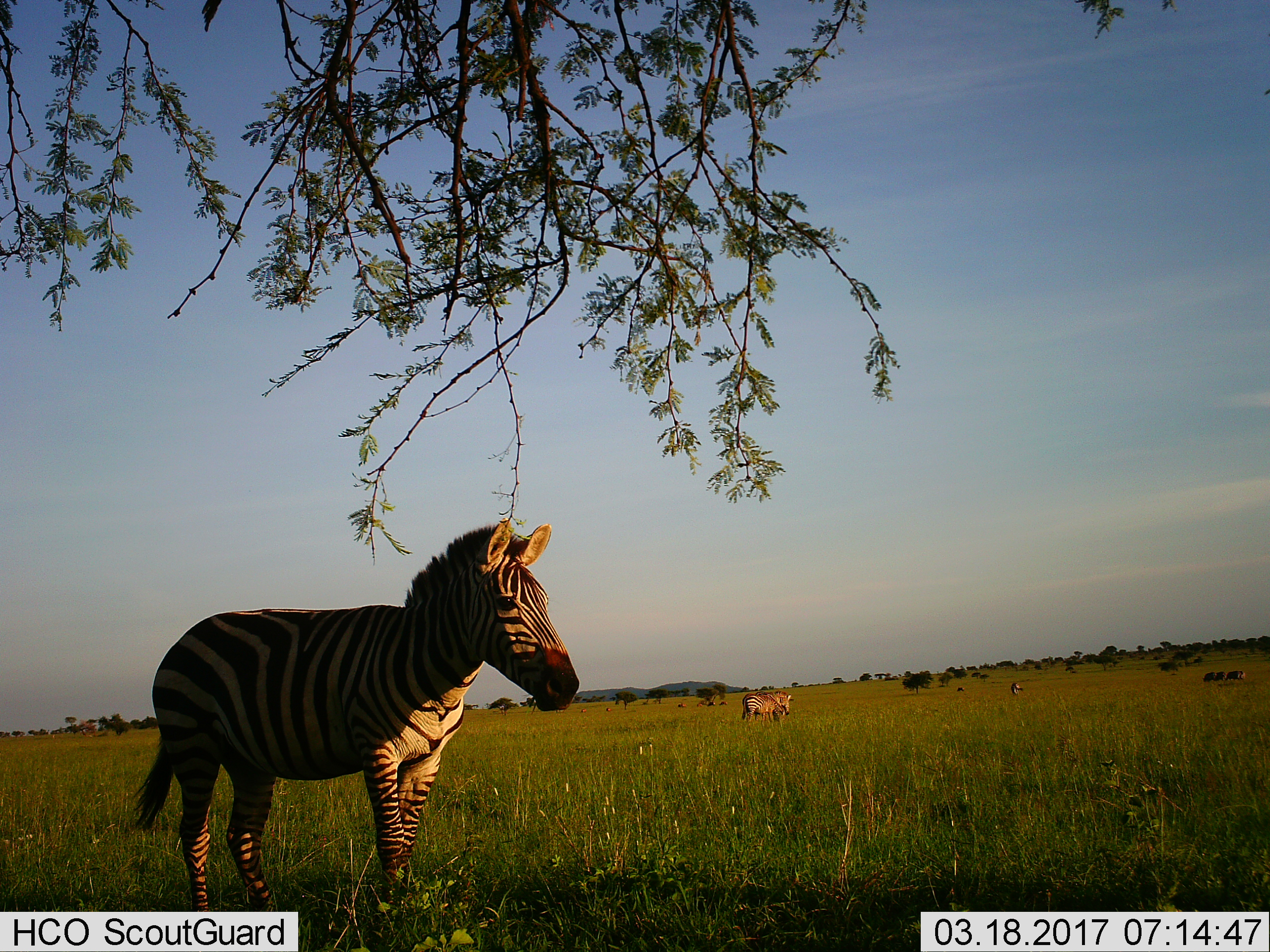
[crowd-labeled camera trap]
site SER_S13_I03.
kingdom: Animalia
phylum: Chordata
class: Mammalia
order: Perissodactyla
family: Equidae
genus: Equus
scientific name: Equus quagga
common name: plains zebra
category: zebraplains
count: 3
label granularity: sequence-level